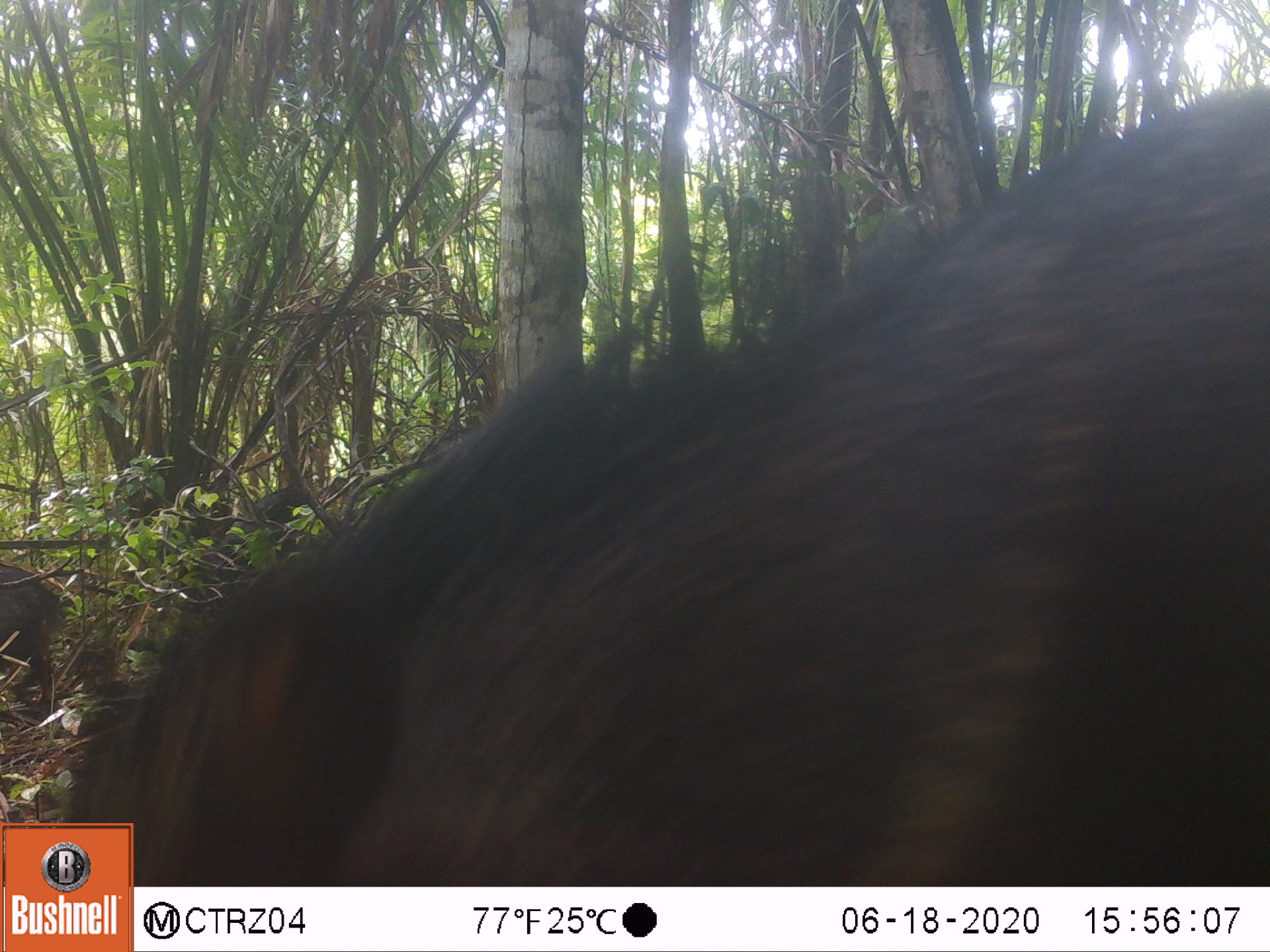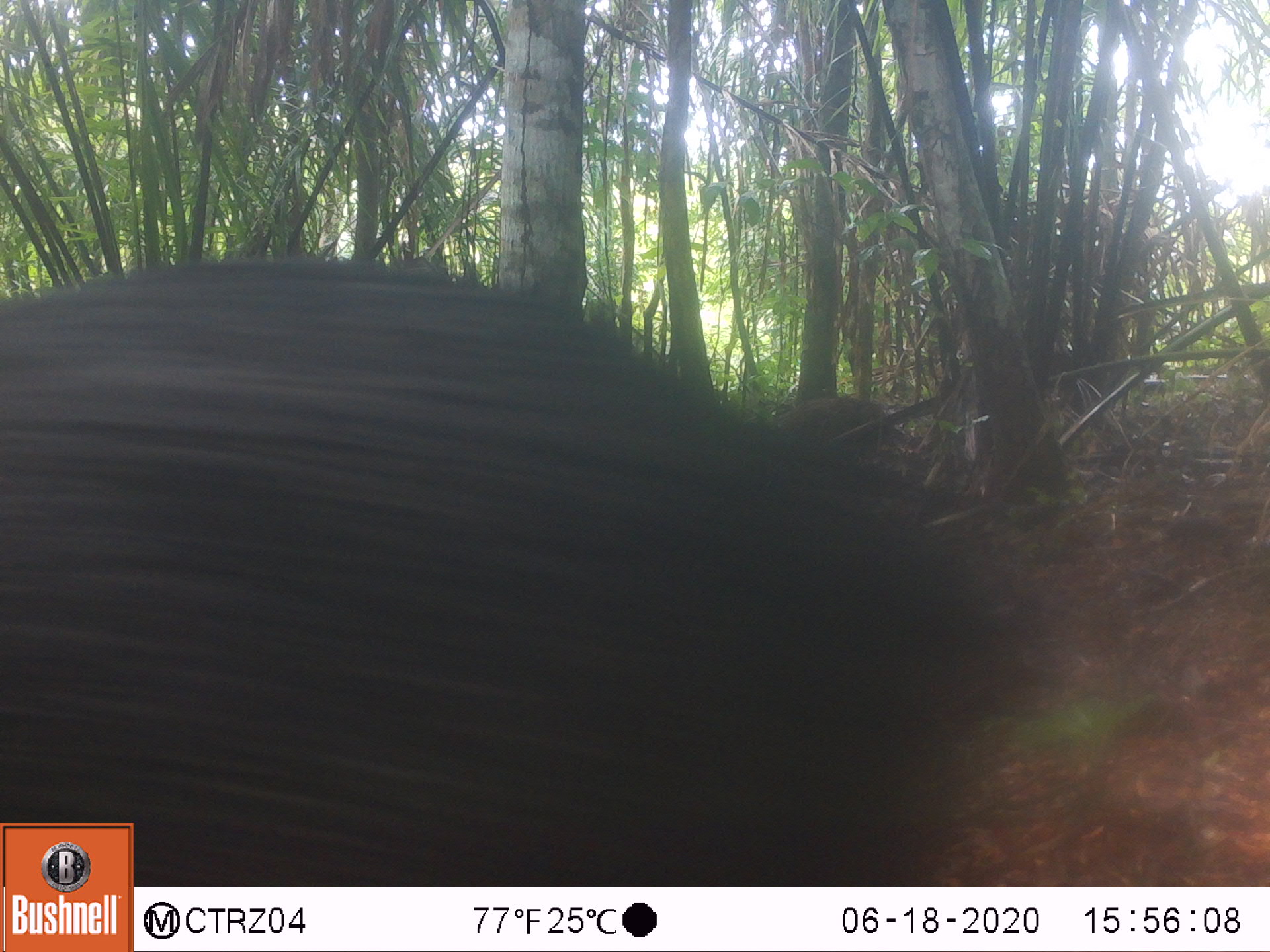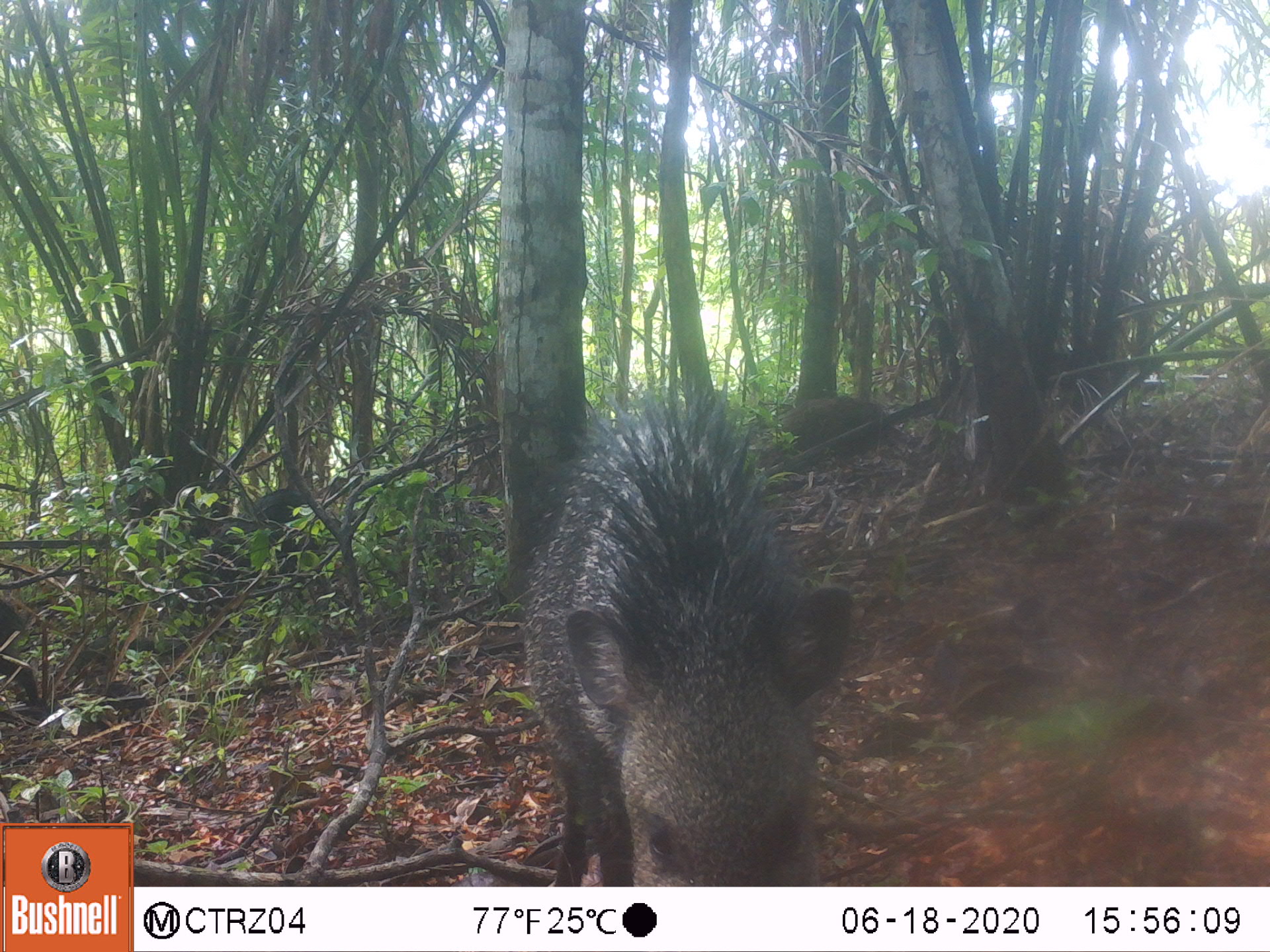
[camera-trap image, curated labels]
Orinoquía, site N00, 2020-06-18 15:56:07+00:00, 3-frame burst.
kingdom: Animalia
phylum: Chordata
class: Mammalia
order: Artiodactyla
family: Tayassuidae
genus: Pecari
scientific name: Pecari tajacu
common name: collared peccary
Collared peccary (Pecari tajacu).